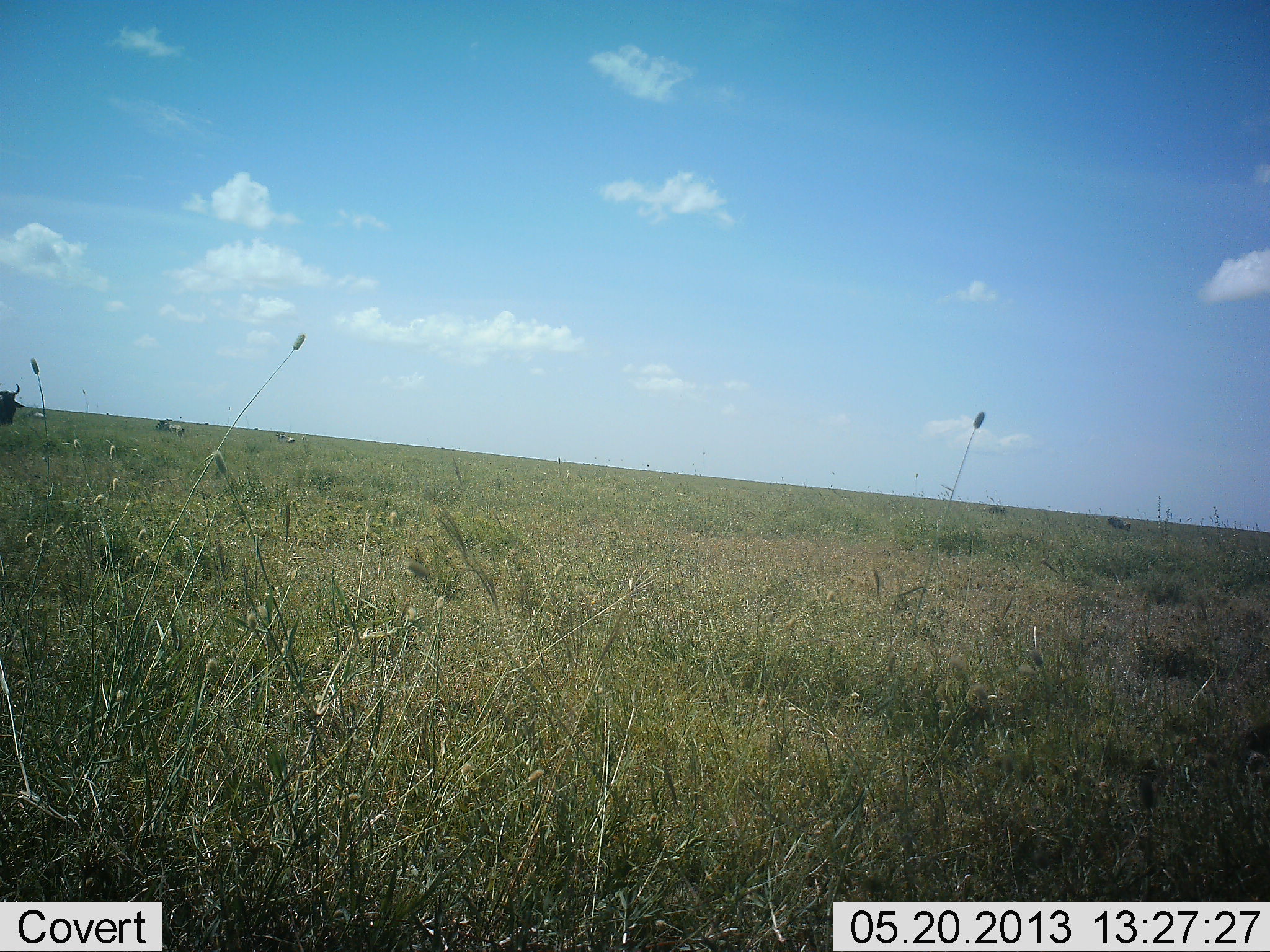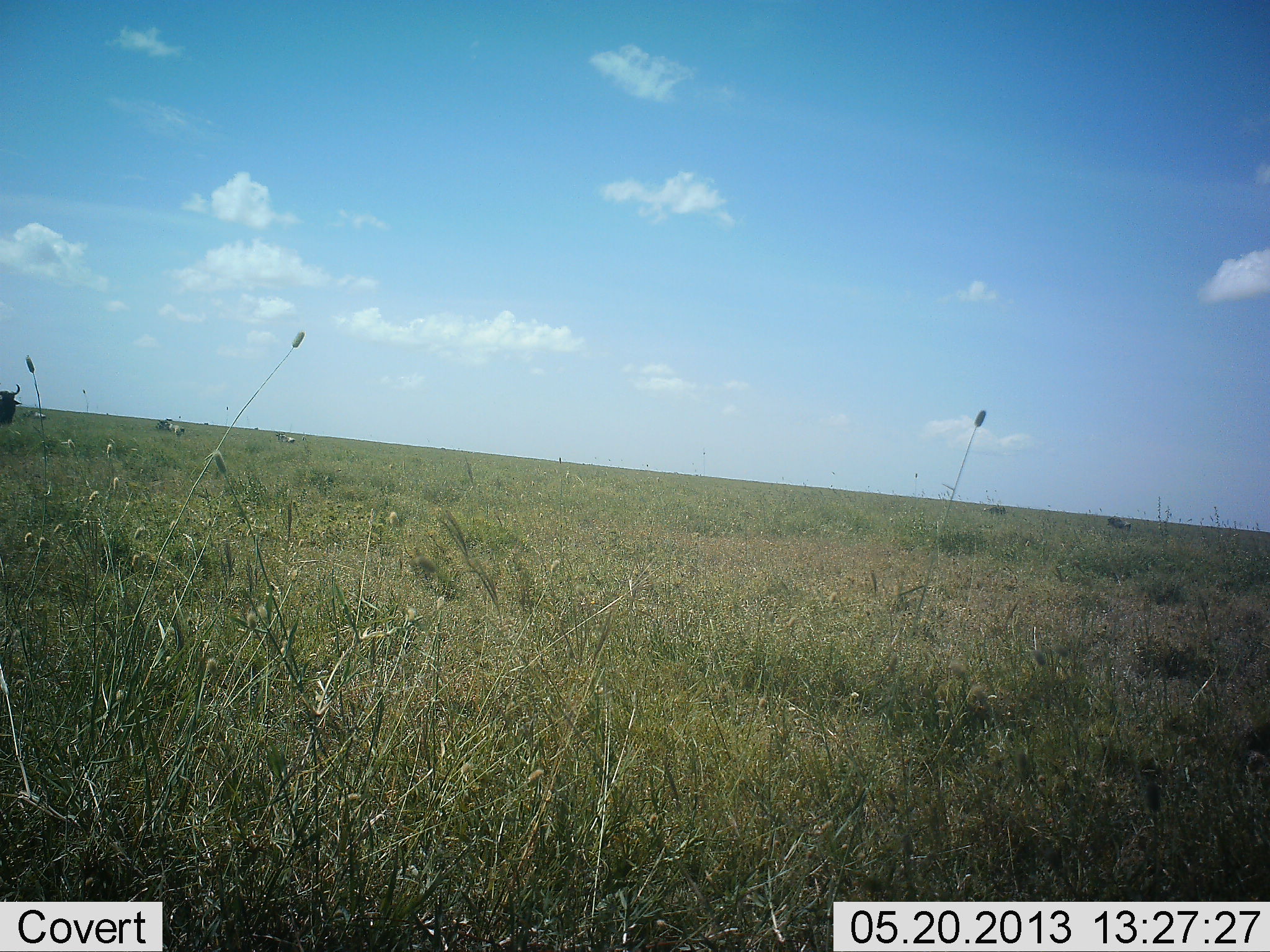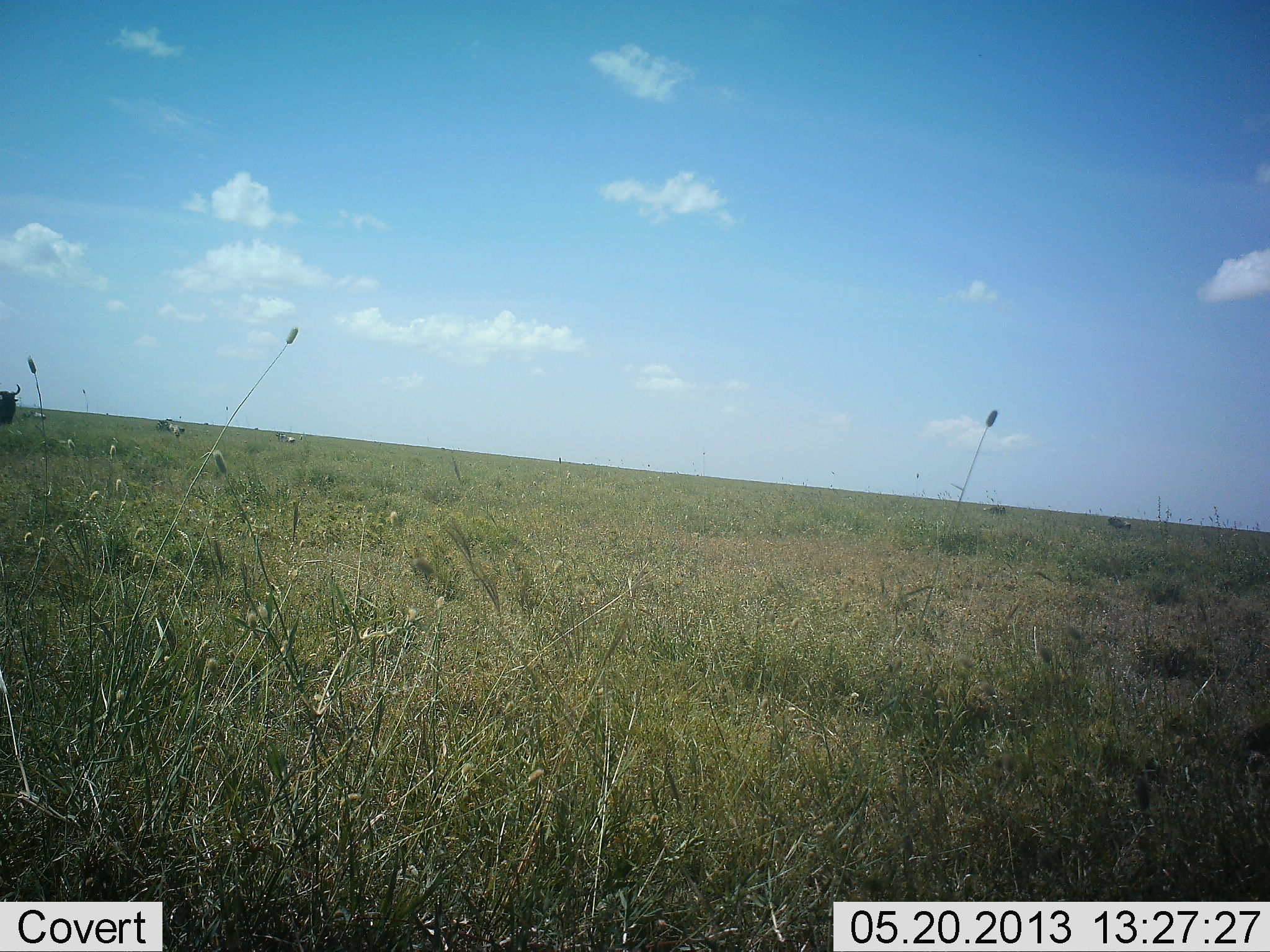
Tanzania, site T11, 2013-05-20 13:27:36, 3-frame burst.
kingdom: Animalia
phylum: Chordata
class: Mammalia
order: Artiodactyla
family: Bovidae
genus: Connochaetes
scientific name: Connochaetes taurinus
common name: blue wildebeest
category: wildebeest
Wildebeest (blue wildebeest) (Connochaetes taurinus), count 3. Behavior (volunteer vote fractions): standing 100%, resting 10%, moving 0%, interacting 0%. Young present (vote fraction): 0%. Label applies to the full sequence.